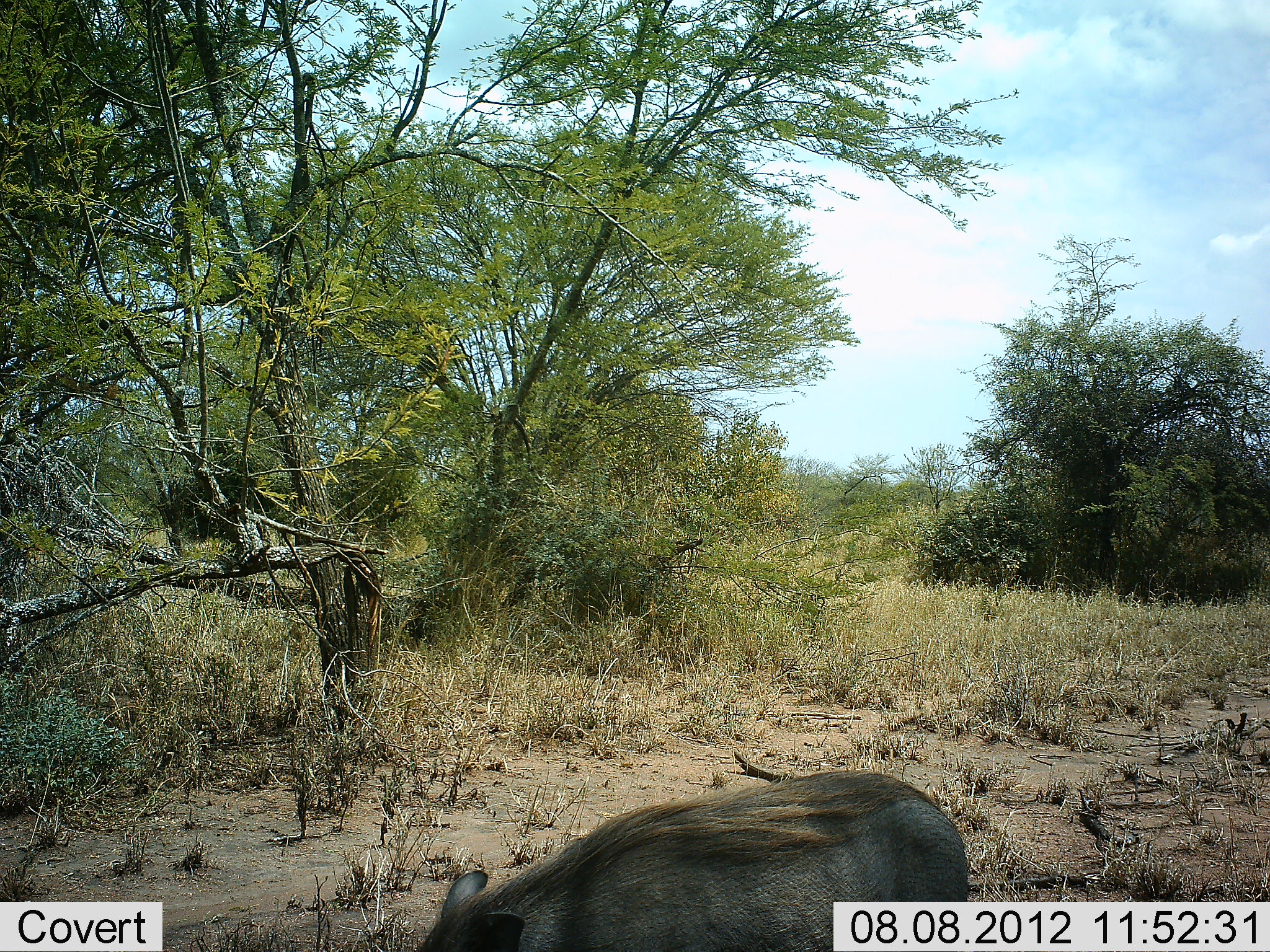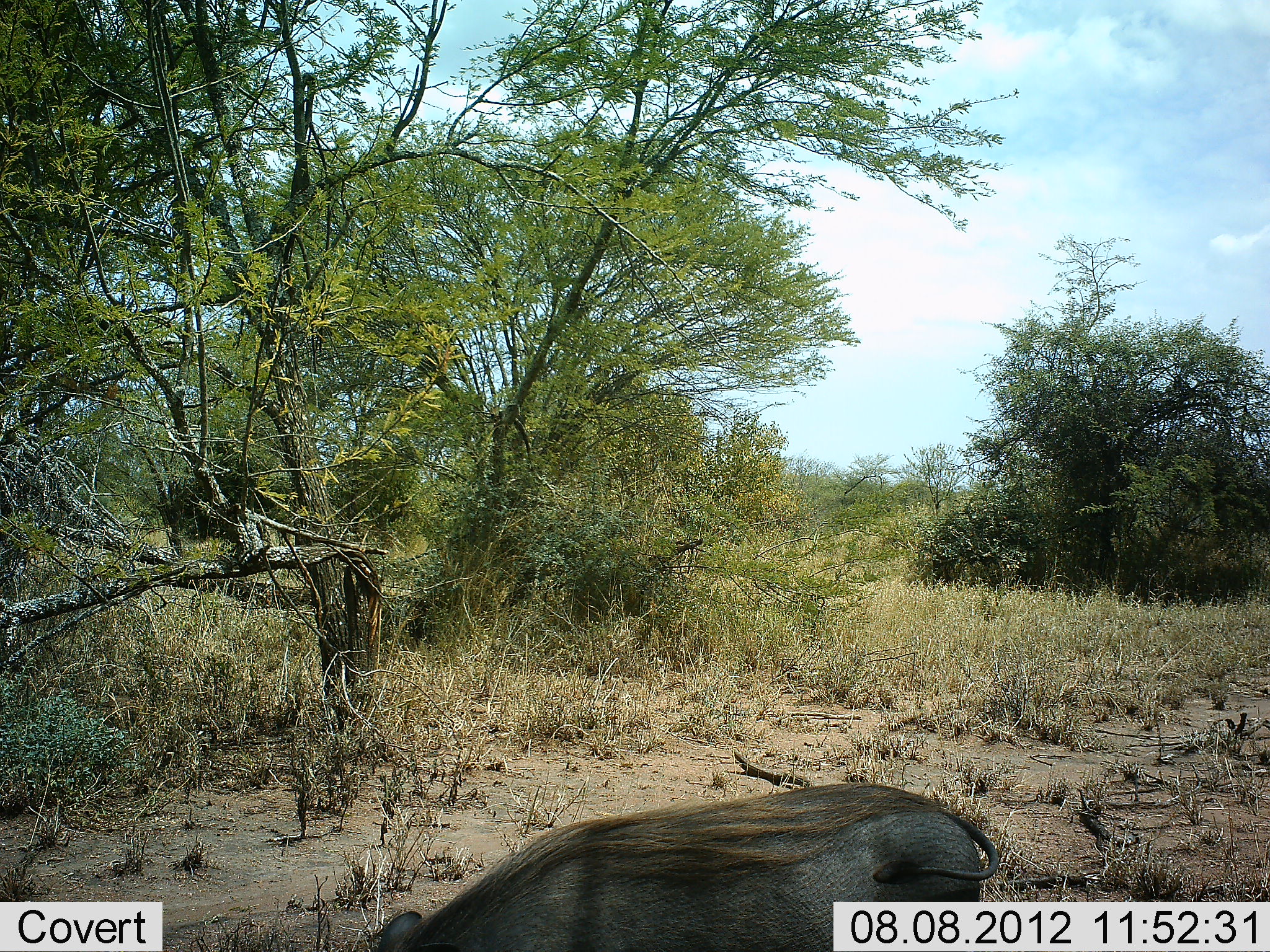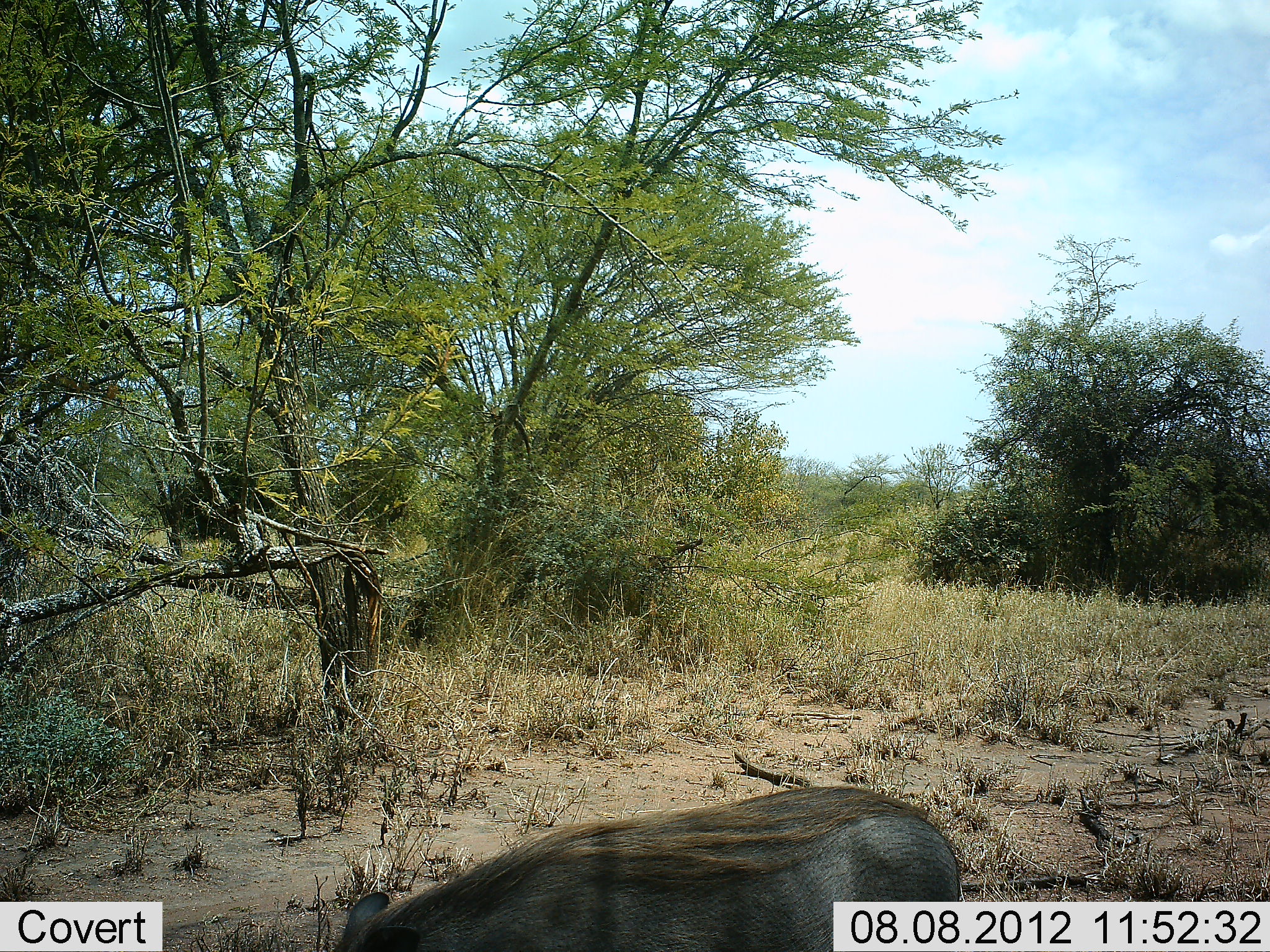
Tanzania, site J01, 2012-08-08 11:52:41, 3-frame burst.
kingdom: Animalia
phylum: Chordata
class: Mammalia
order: Artiodactyla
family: Suidae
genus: Phacochoerus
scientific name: Phacochoerus africanus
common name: warthog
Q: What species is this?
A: Warthog (Phacochoerus africanus).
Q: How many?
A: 1.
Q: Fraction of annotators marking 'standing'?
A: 60%.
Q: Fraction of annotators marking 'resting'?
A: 0%.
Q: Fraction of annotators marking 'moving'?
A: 20%.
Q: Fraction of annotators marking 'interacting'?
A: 0%.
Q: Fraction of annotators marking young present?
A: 0%.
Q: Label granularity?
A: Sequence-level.